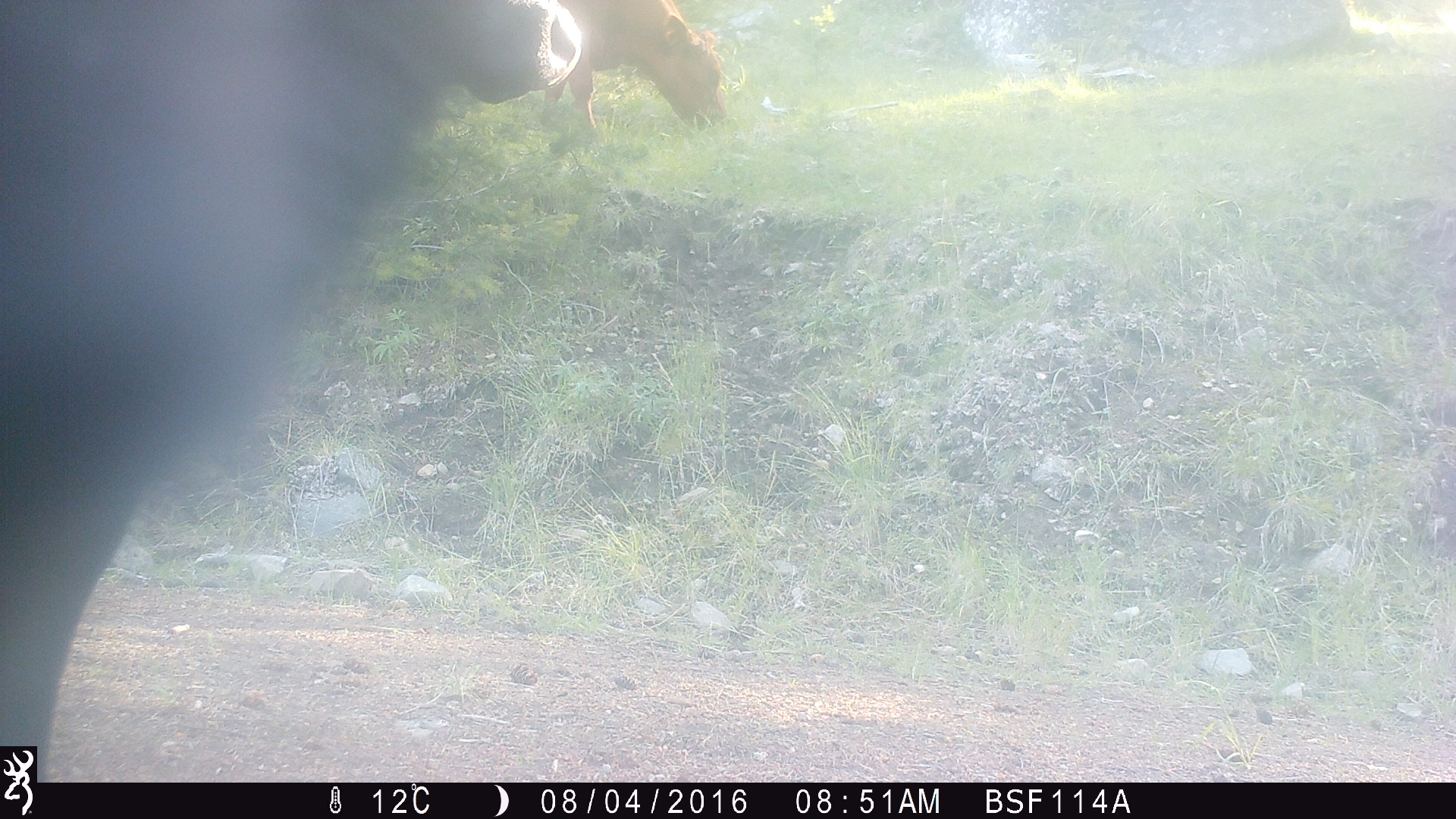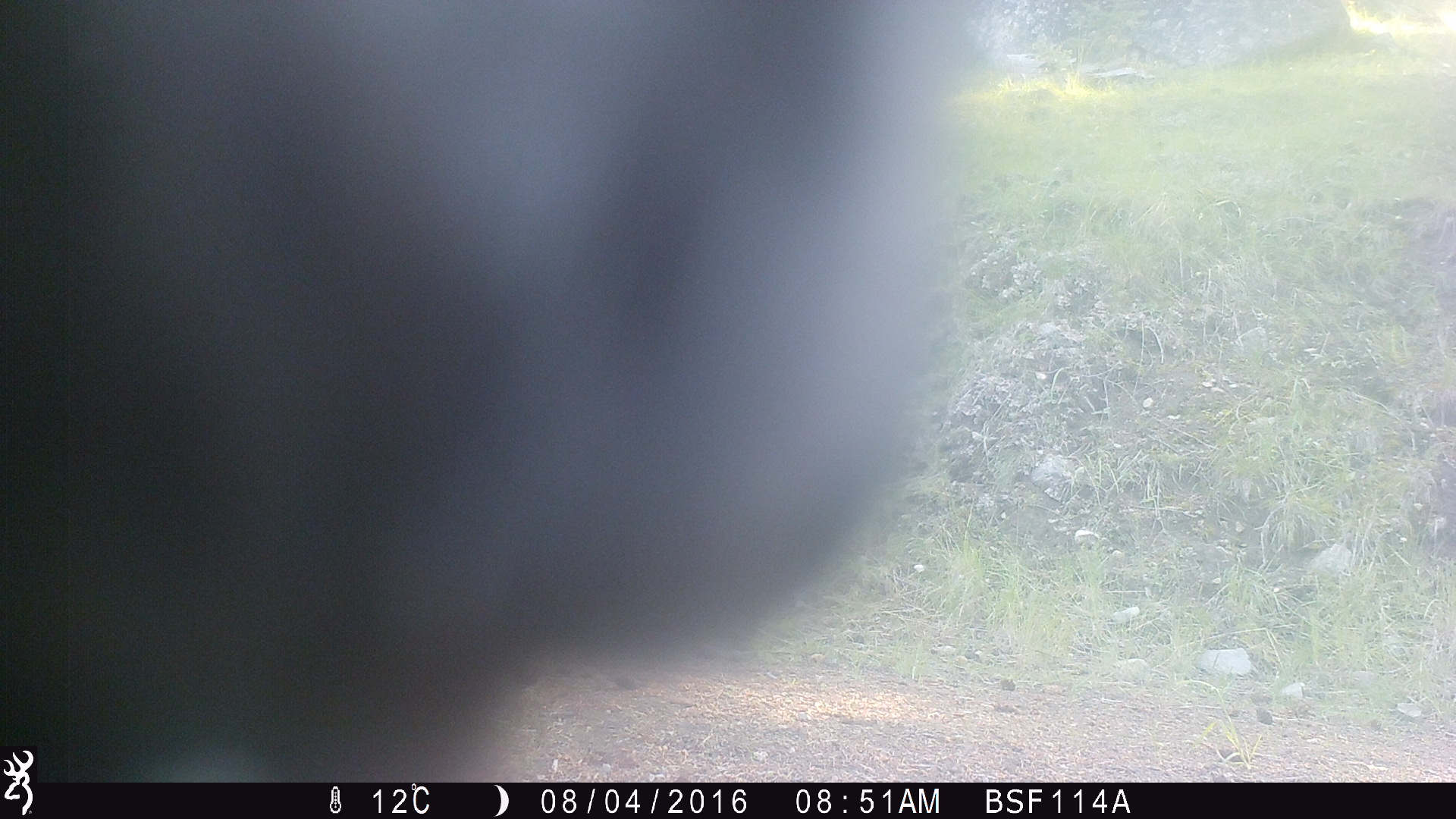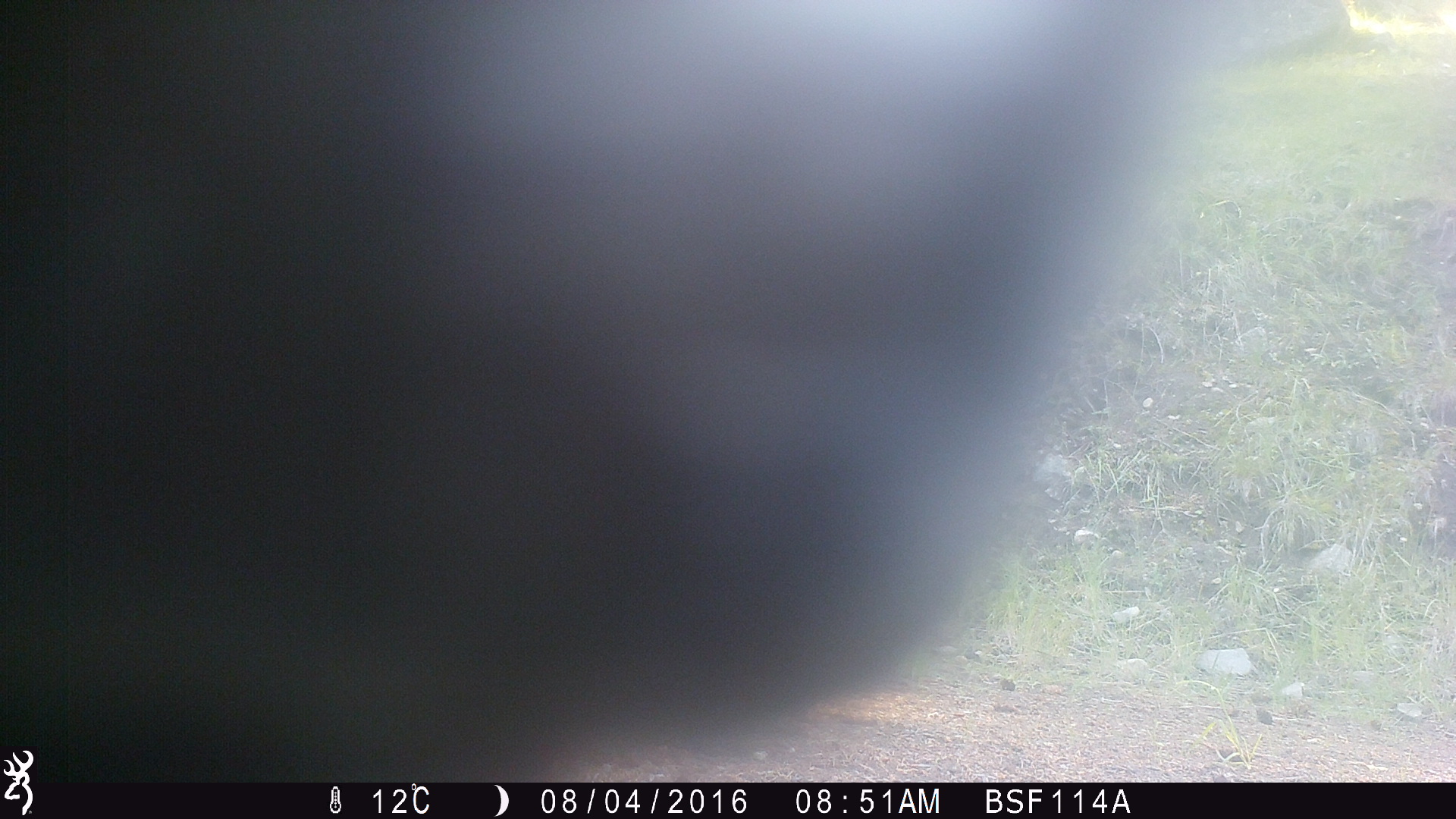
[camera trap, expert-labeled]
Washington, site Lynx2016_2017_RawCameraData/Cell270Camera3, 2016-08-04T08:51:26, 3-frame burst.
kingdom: Animalia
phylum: Chordata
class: Mammalia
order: Artiodactyla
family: Bovidae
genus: Bos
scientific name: Bos taurus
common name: domestic cattle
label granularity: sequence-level